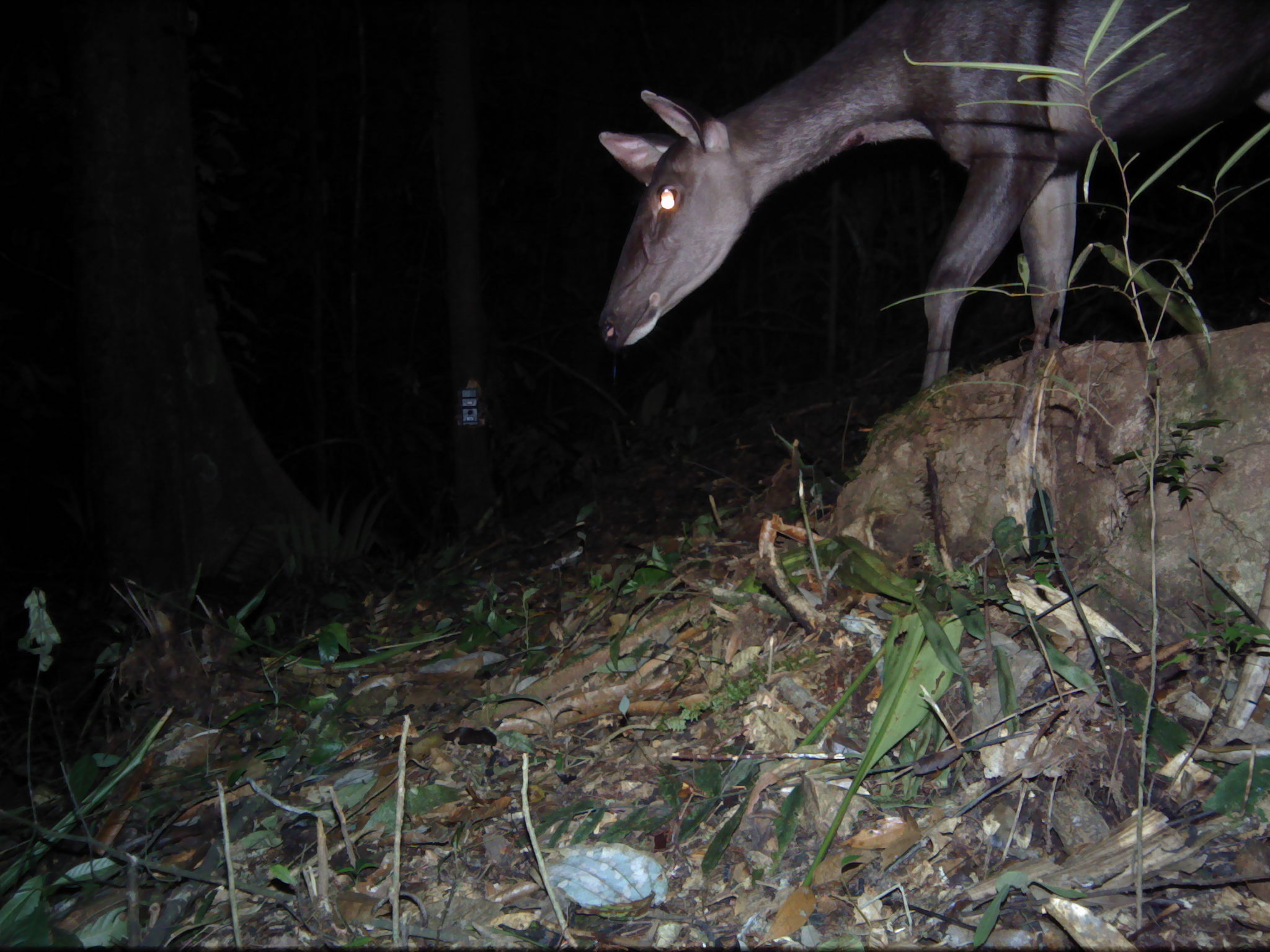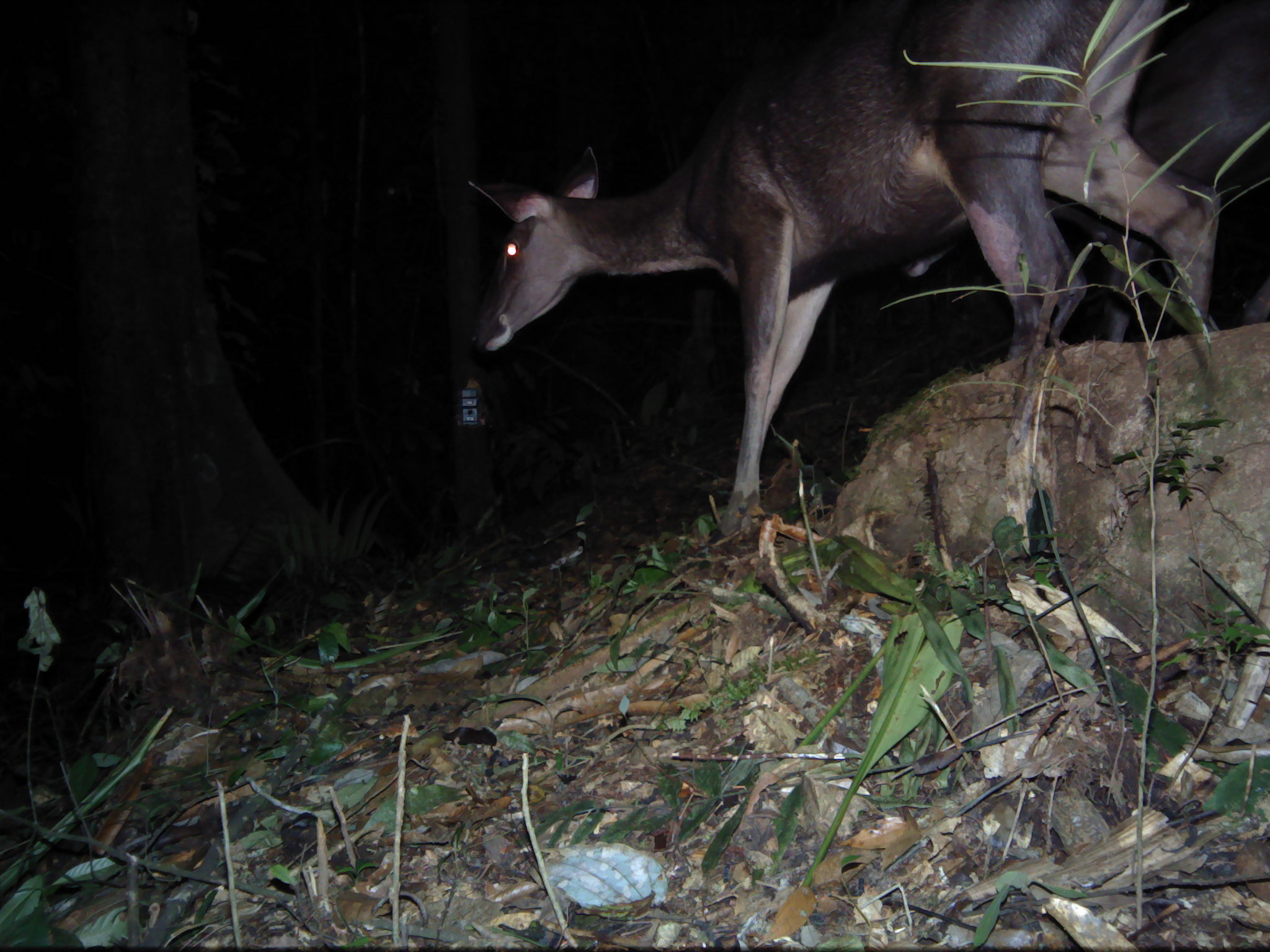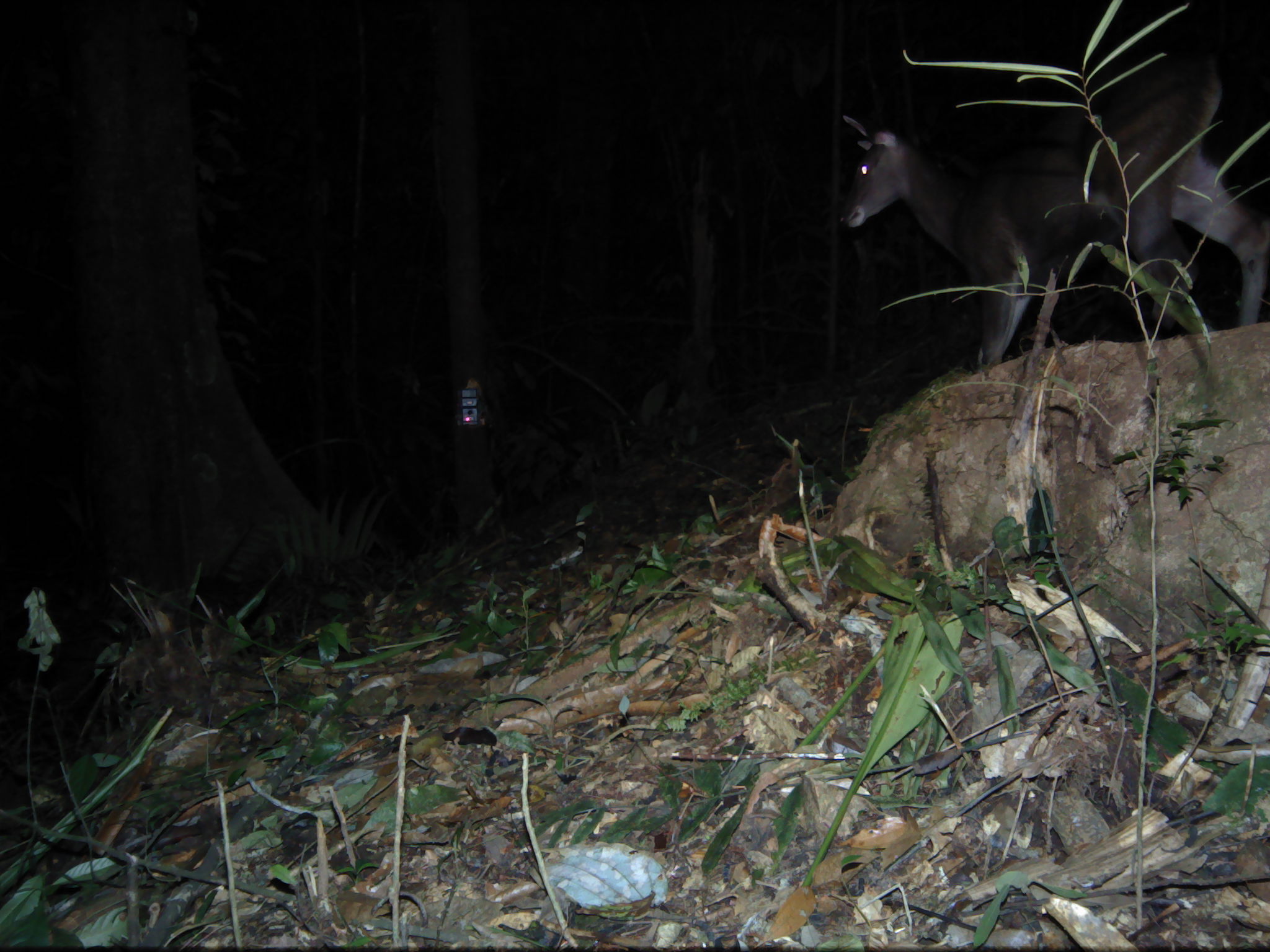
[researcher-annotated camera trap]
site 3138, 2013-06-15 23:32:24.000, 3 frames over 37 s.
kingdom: Animalia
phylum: Chordata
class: Mammalia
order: Artiodactyla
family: Cervidae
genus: Rusa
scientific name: Rusa unicolor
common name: sambar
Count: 1.